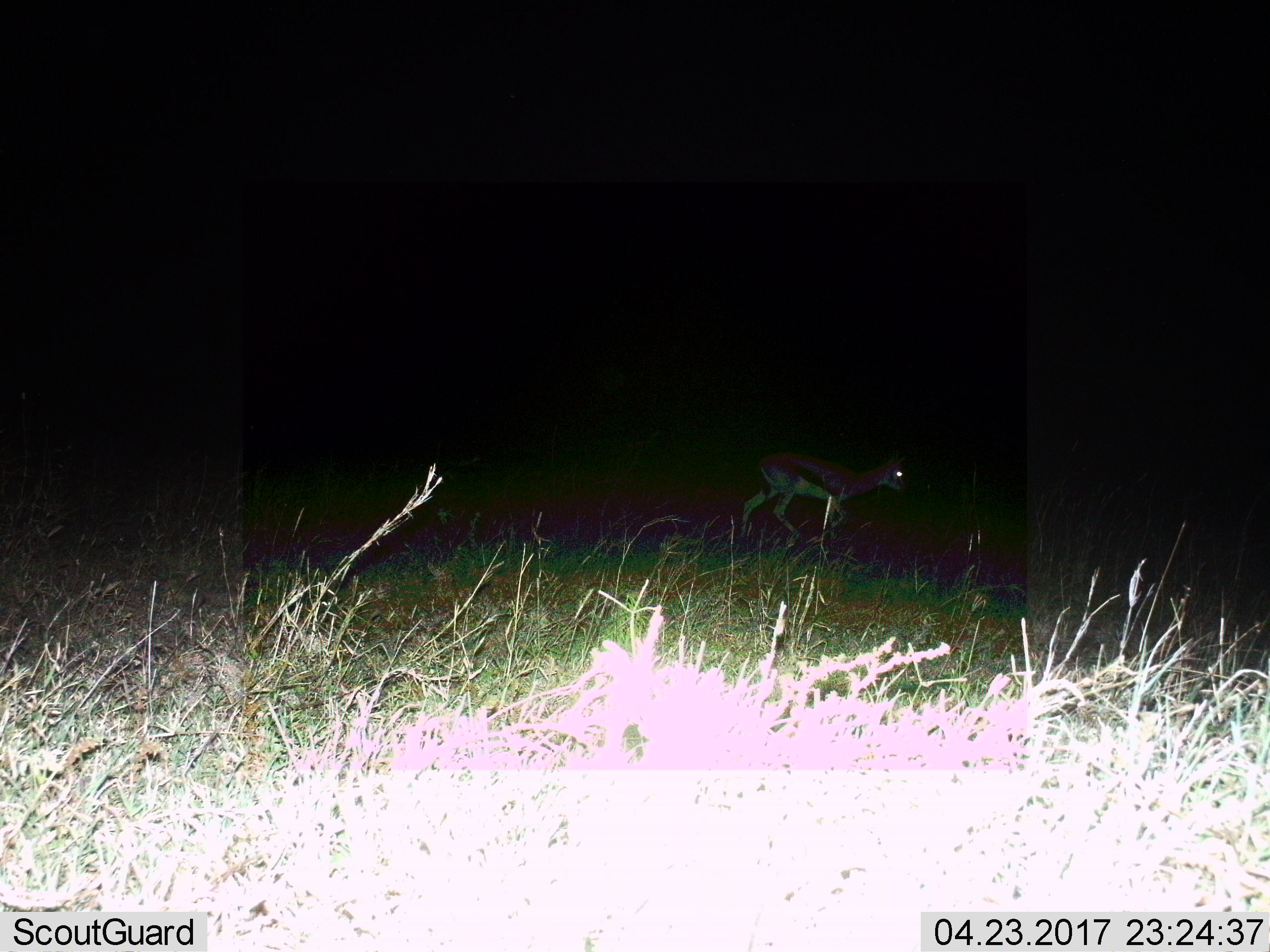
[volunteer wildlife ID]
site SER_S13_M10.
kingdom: Animalia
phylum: Chordata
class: Mammalia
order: Artiodactyla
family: Bovidae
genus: Eudorcas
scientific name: Eudorcas thomsonii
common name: thomson's gazelle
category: gazellethomsons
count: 1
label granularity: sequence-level